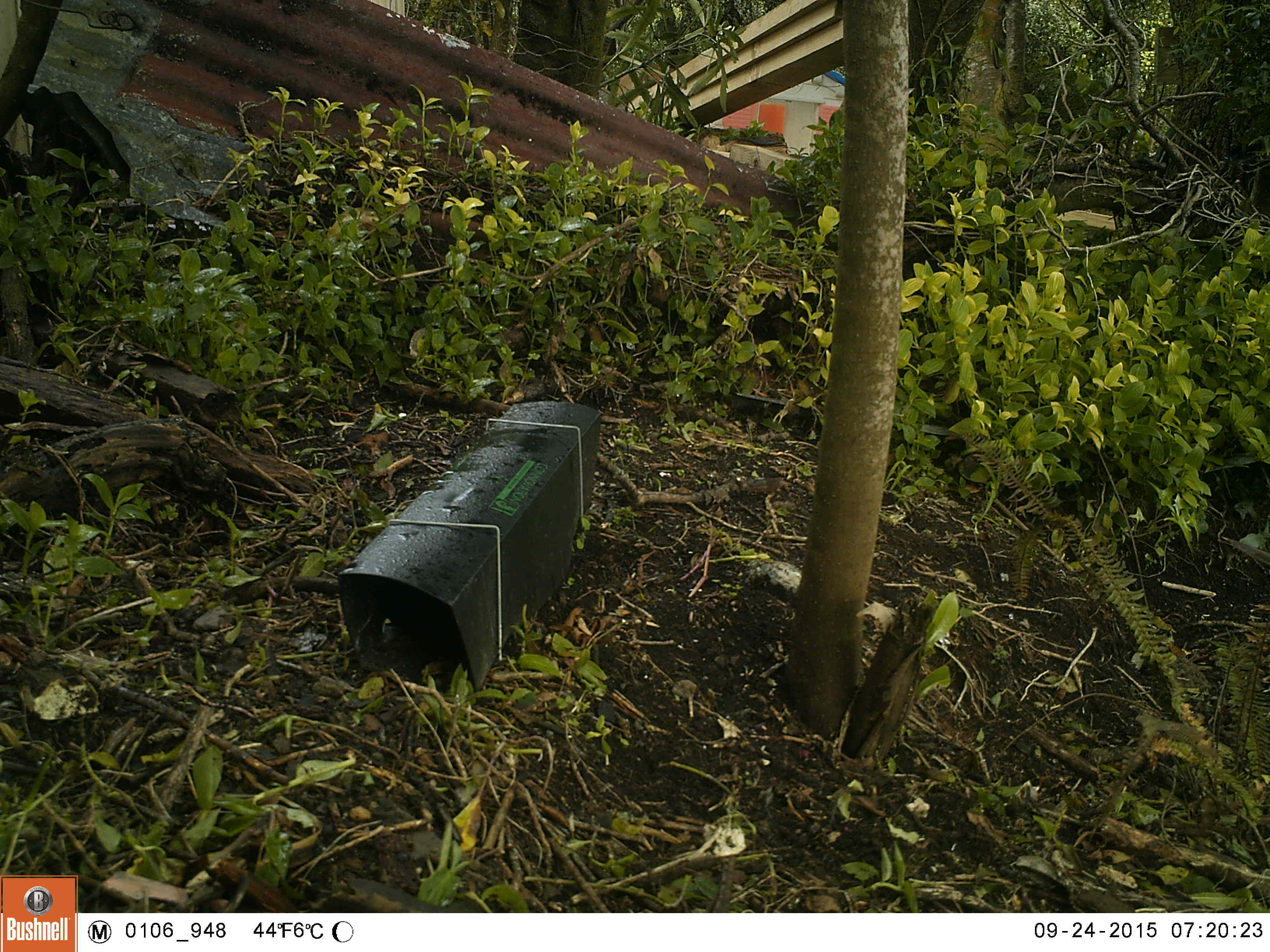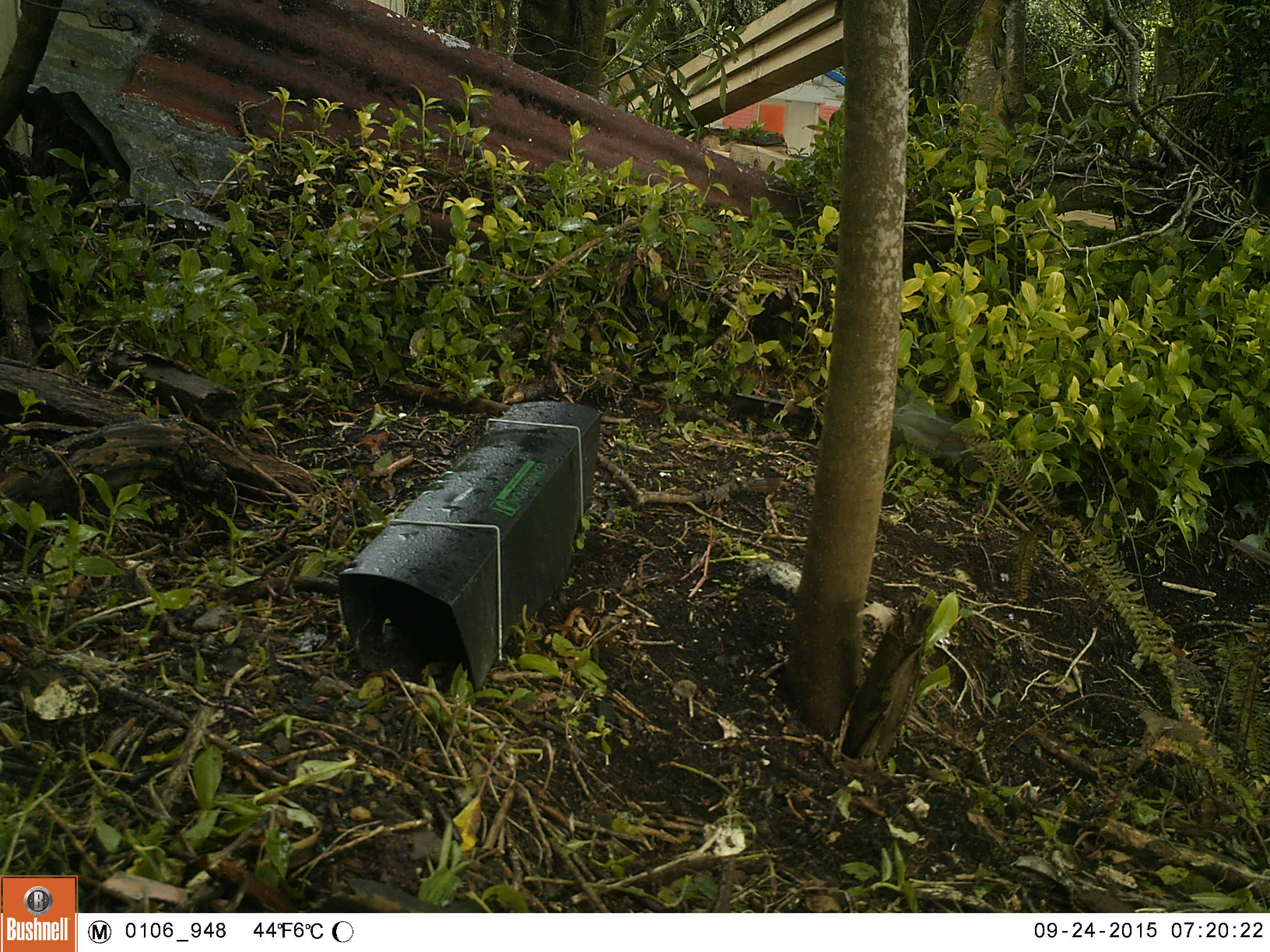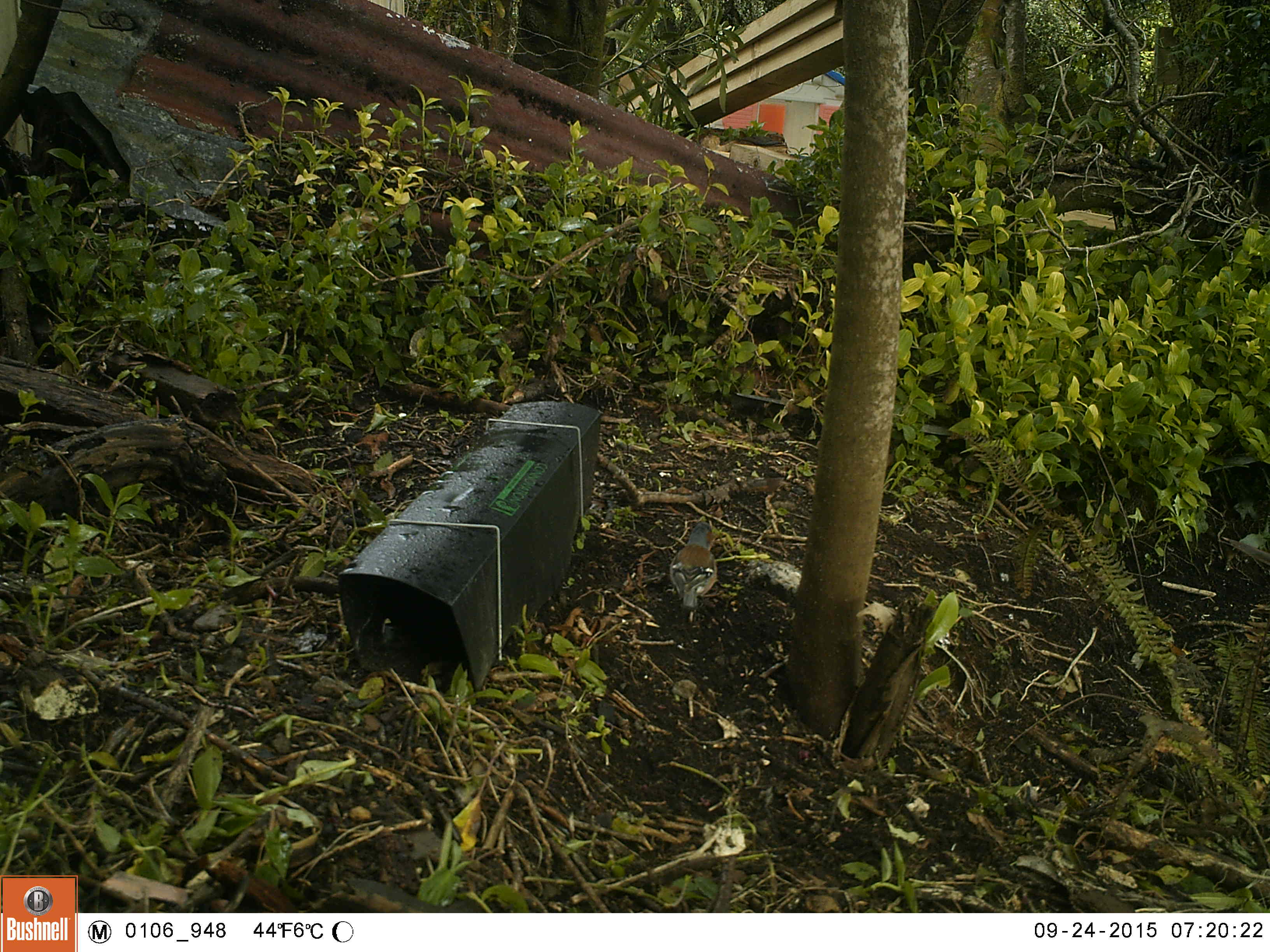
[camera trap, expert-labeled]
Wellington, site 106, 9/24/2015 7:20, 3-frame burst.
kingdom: Animalia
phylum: Chordata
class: Aves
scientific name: Aves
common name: bird